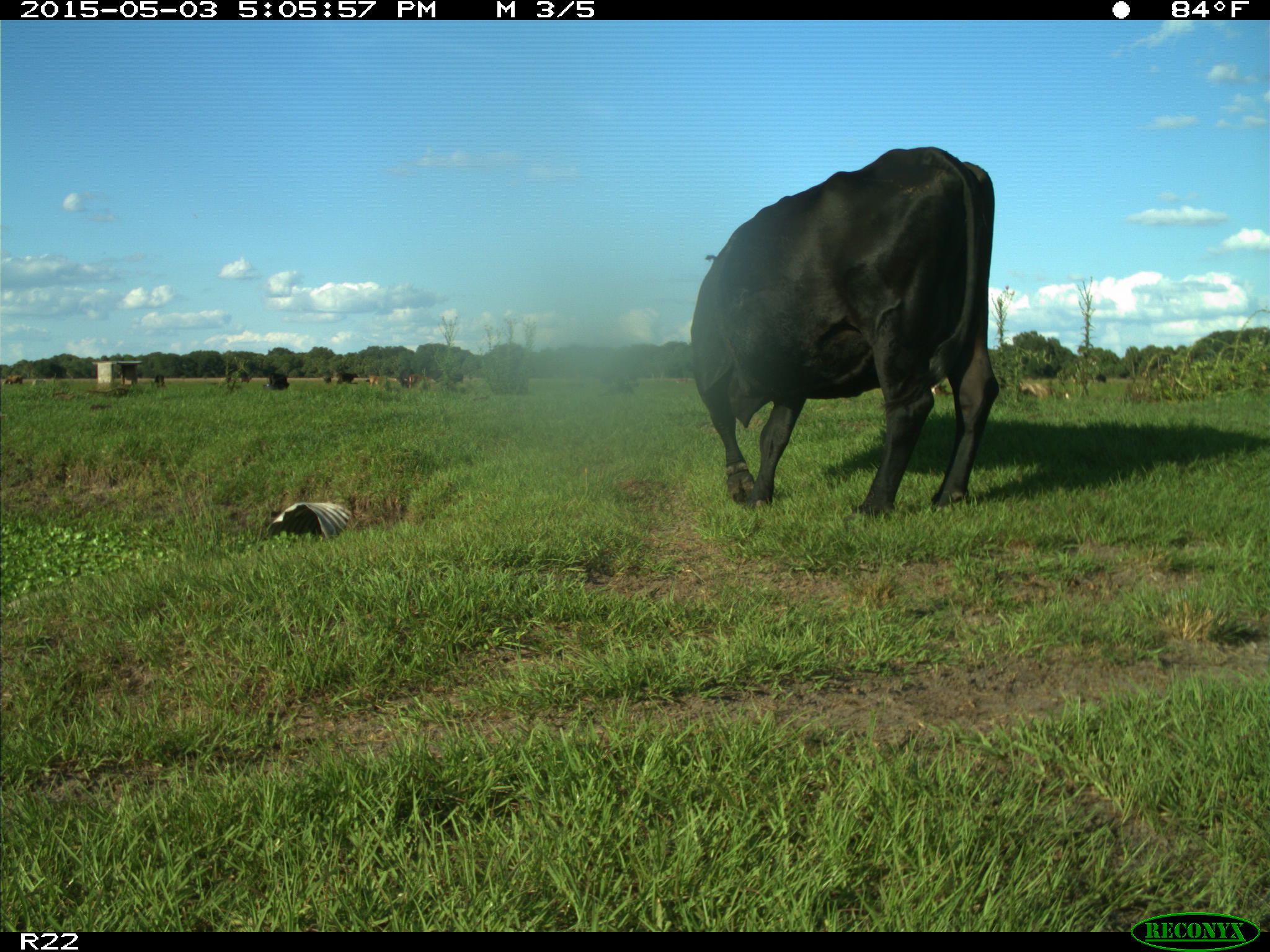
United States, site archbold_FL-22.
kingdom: Animalia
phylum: Chordata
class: Mammalia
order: Artiodactyla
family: Bovidae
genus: Bos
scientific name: Bos taurus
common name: domestic cow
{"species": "Bos taurus (domestic cow)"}